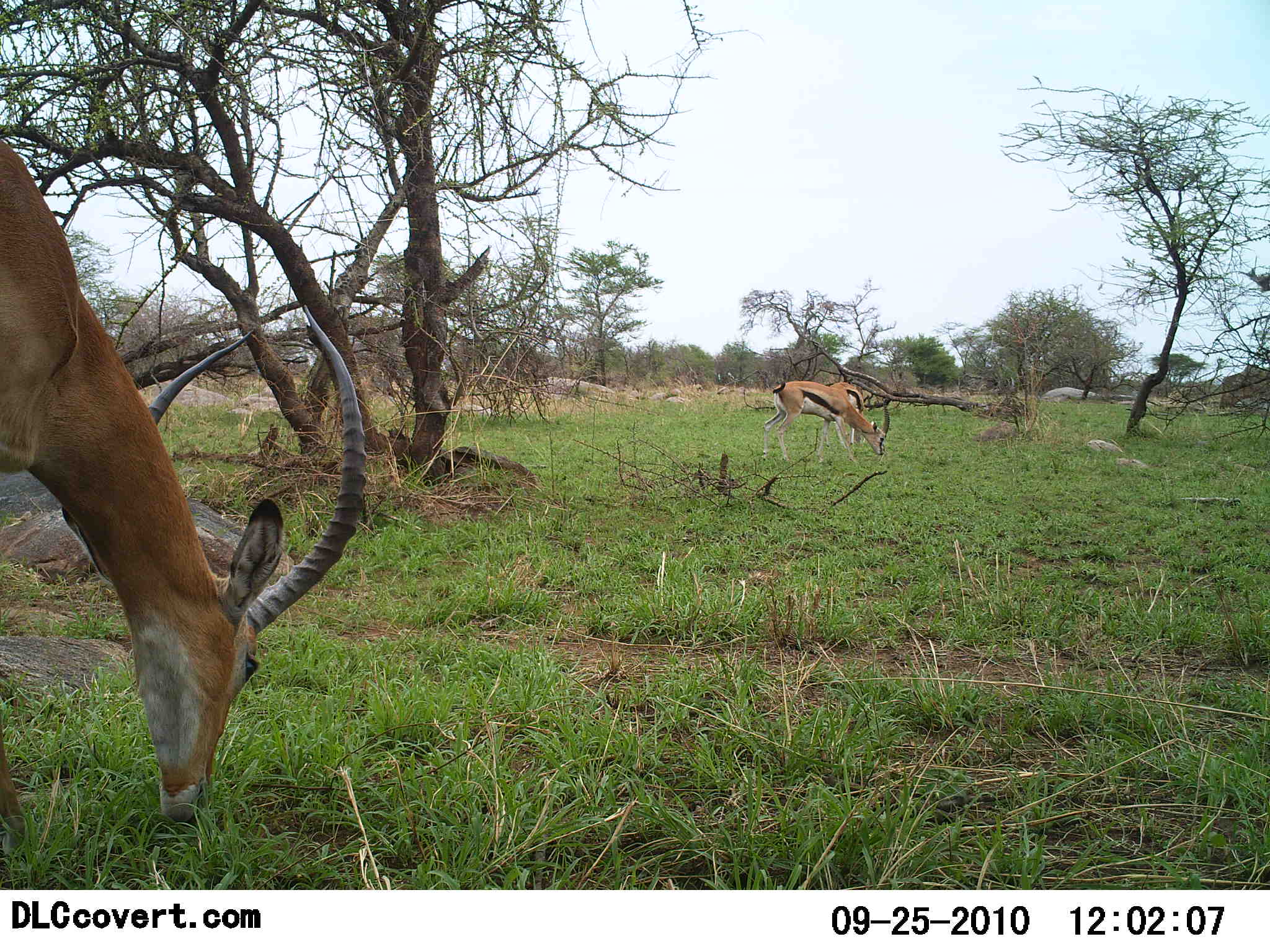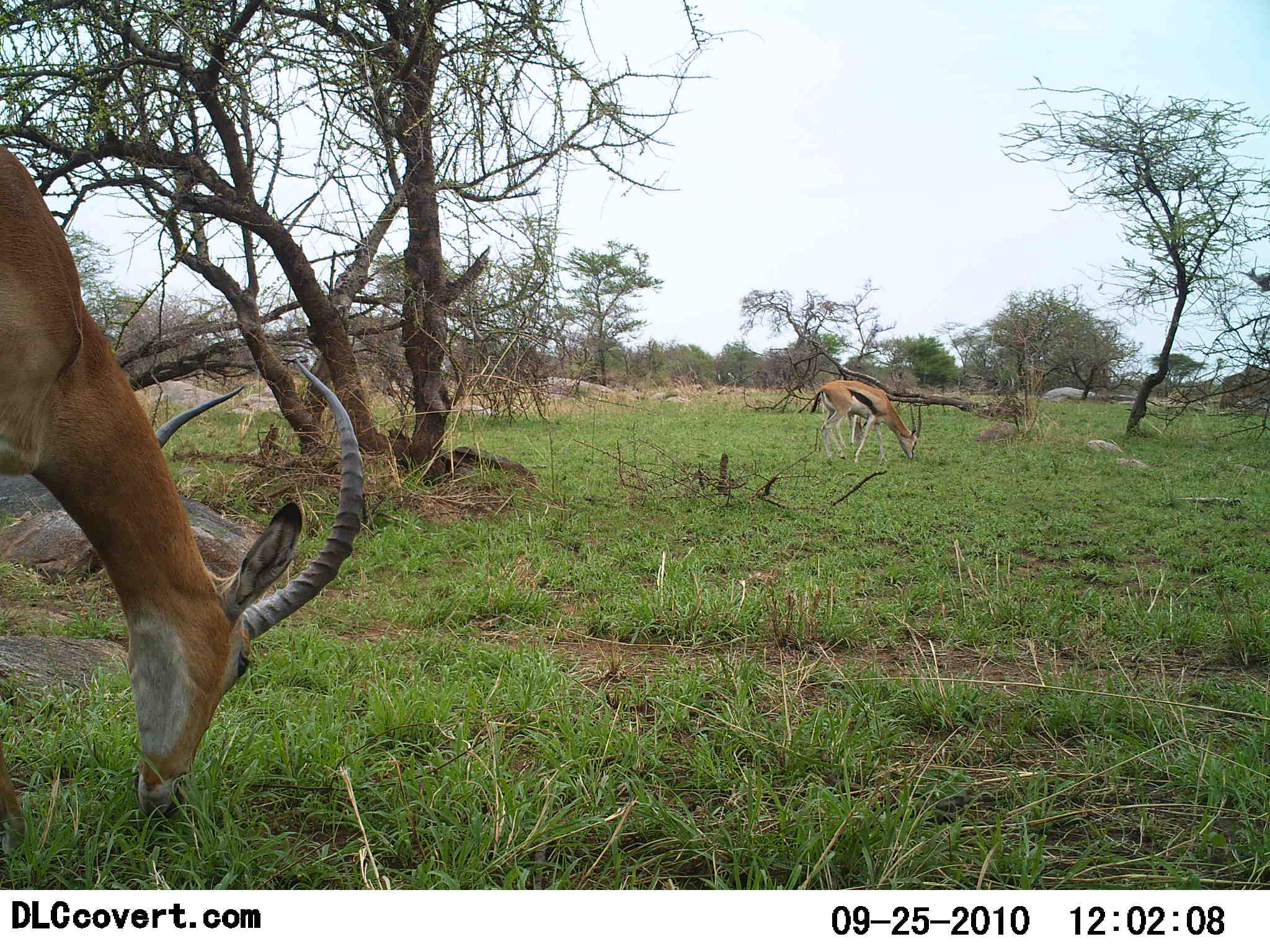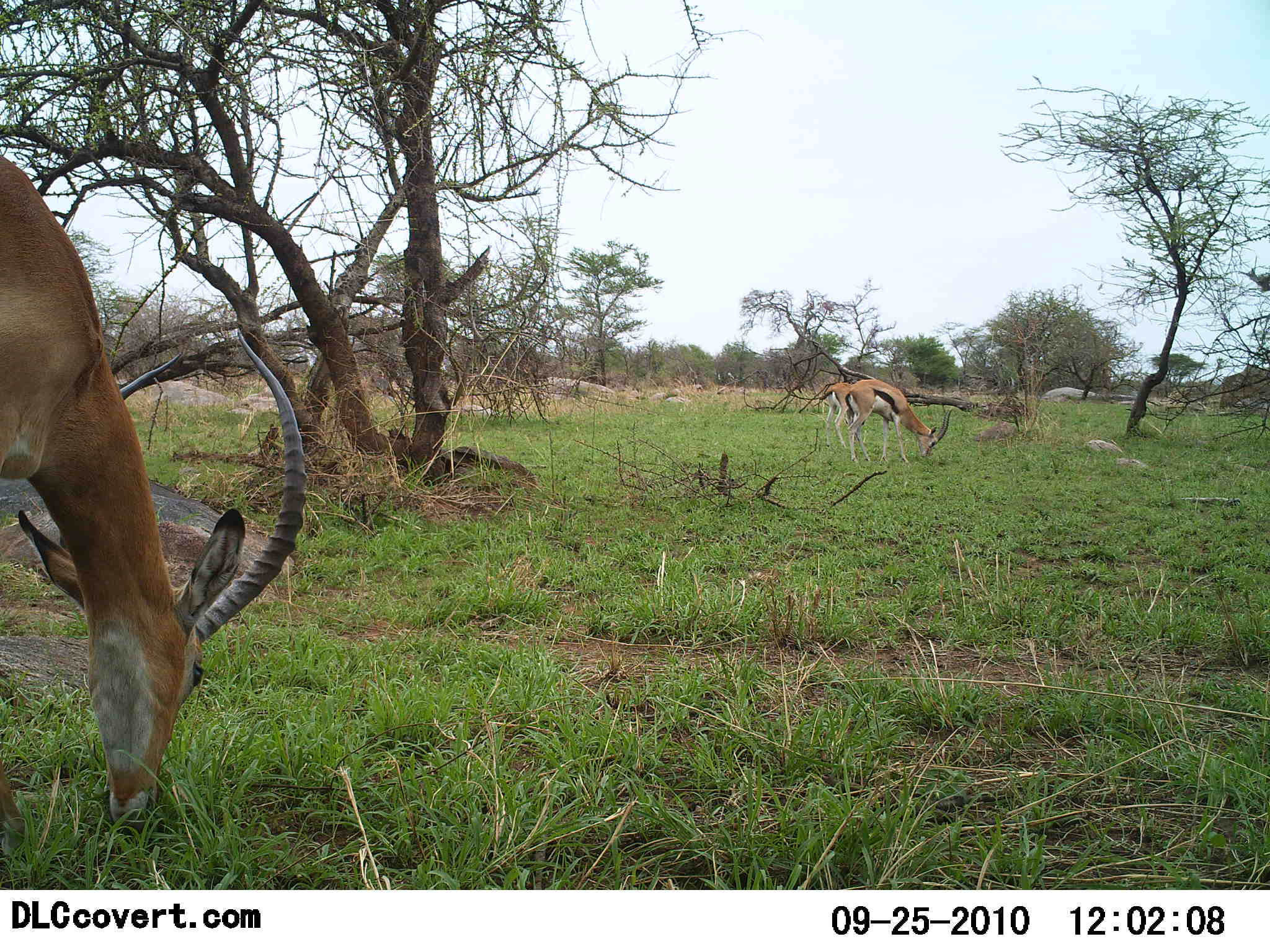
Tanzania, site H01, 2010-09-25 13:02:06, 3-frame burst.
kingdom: Animalia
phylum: Chordata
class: Mammalia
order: Artiodactyla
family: Bovidae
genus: Eudorcas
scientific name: Eudorcas thomsonii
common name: thomson's gazelle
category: gazellethomsons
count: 3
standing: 19%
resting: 0%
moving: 25%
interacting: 0%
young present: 0%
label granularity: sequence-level